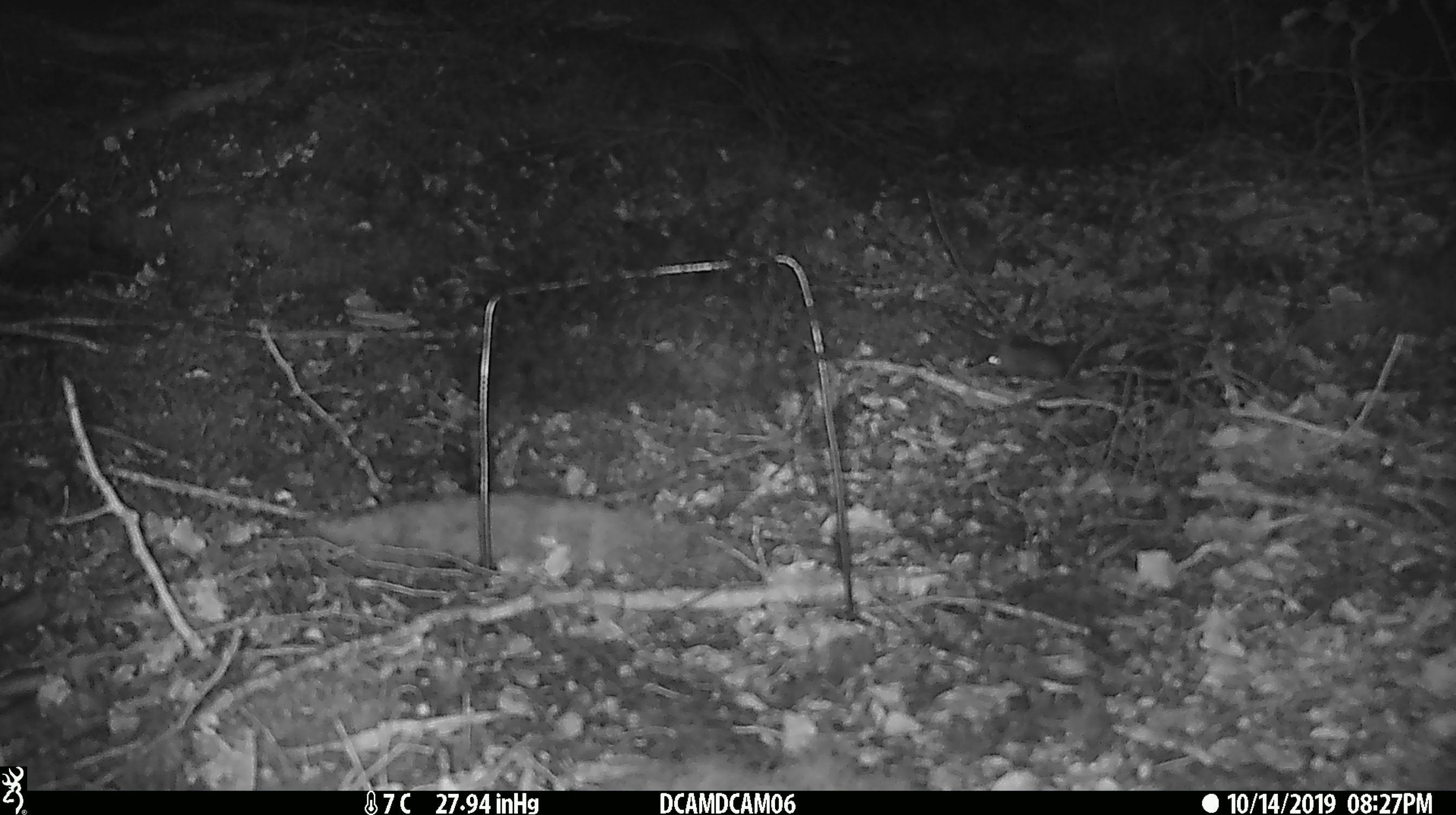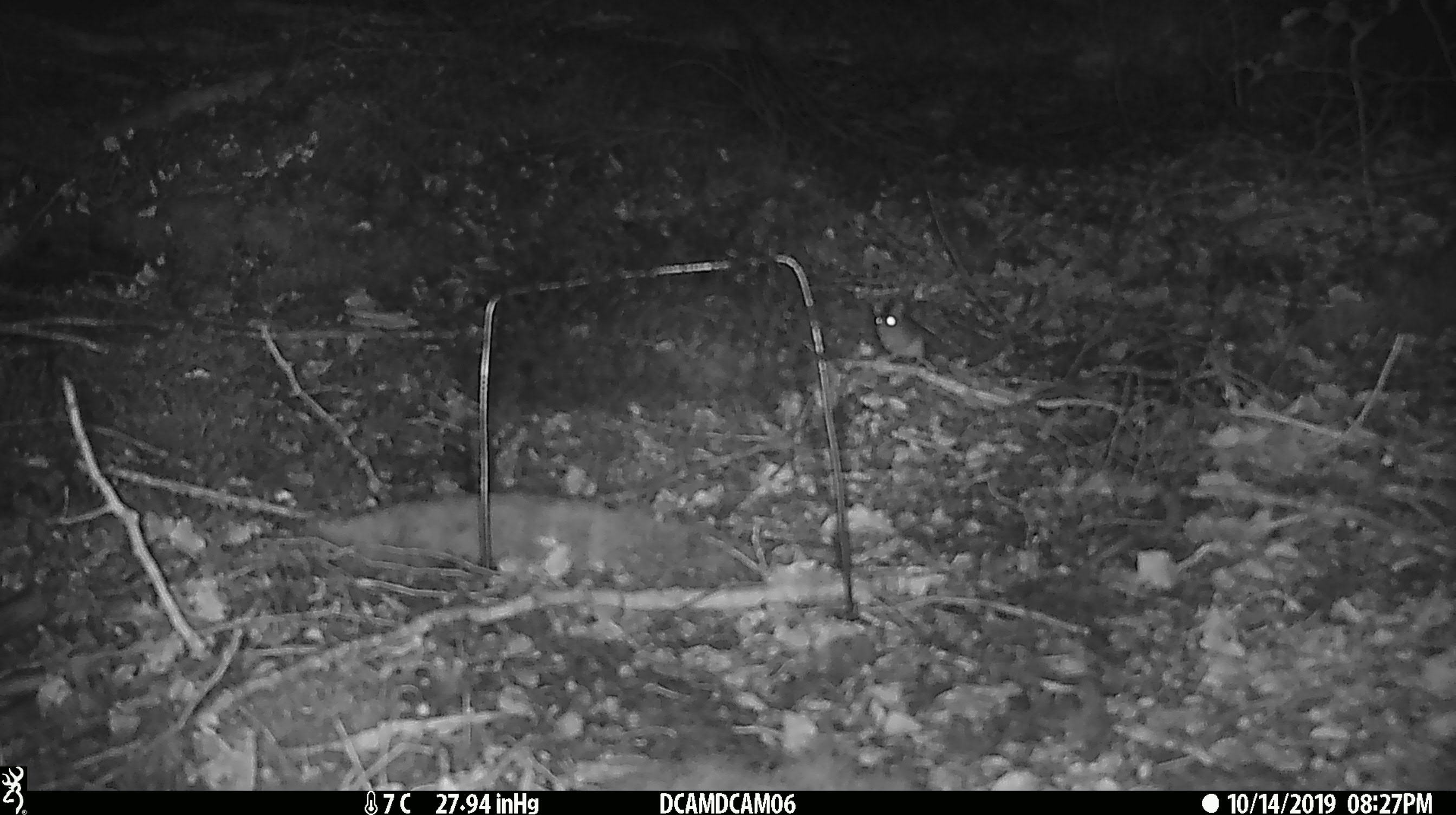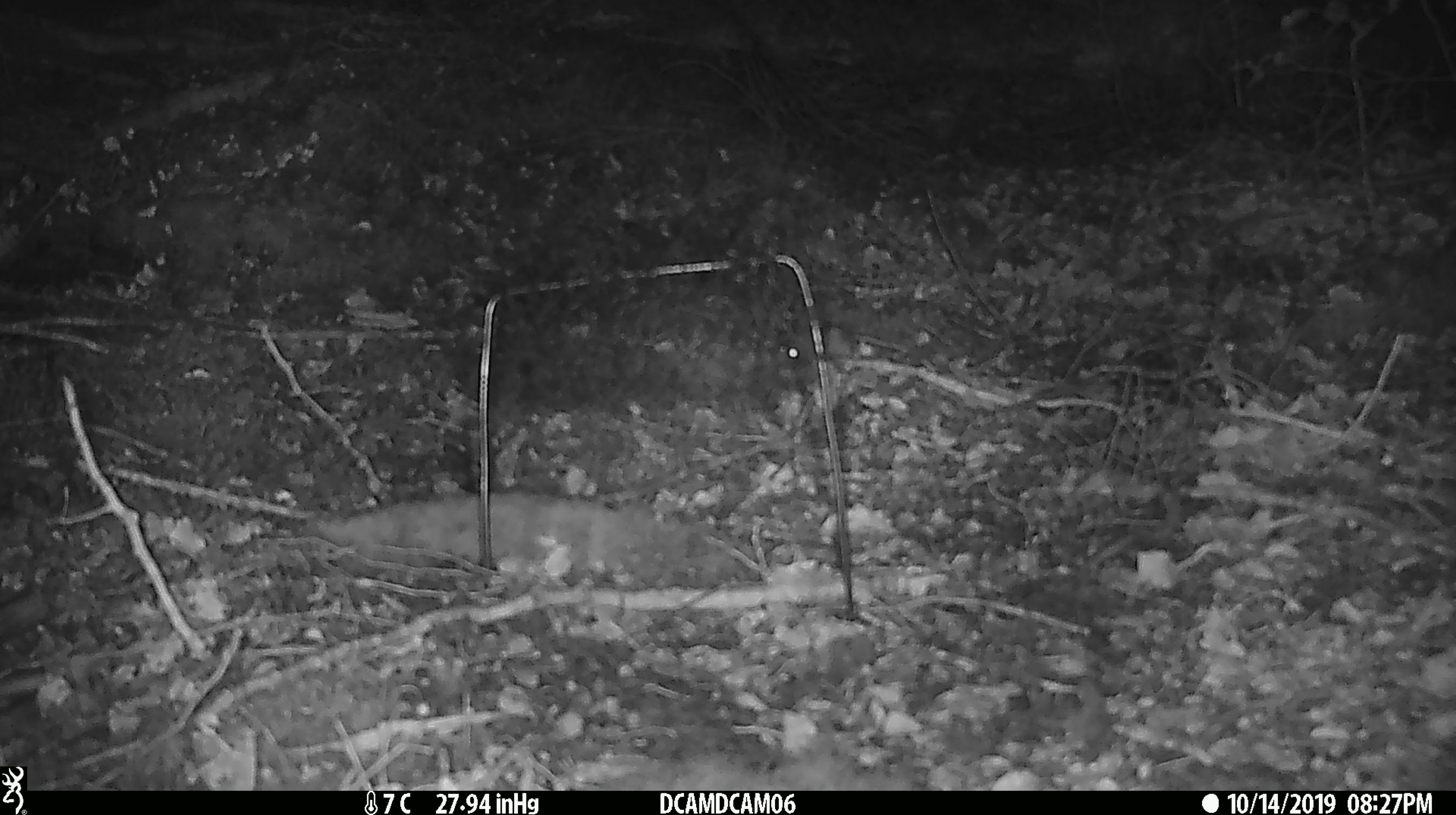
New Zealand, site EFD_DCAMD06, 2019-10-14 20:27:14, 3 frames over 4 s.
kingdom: Animalia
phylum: Chordata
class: Mammalia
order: Rodentia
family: Muridae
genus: Mus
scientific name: Mus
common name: mouse